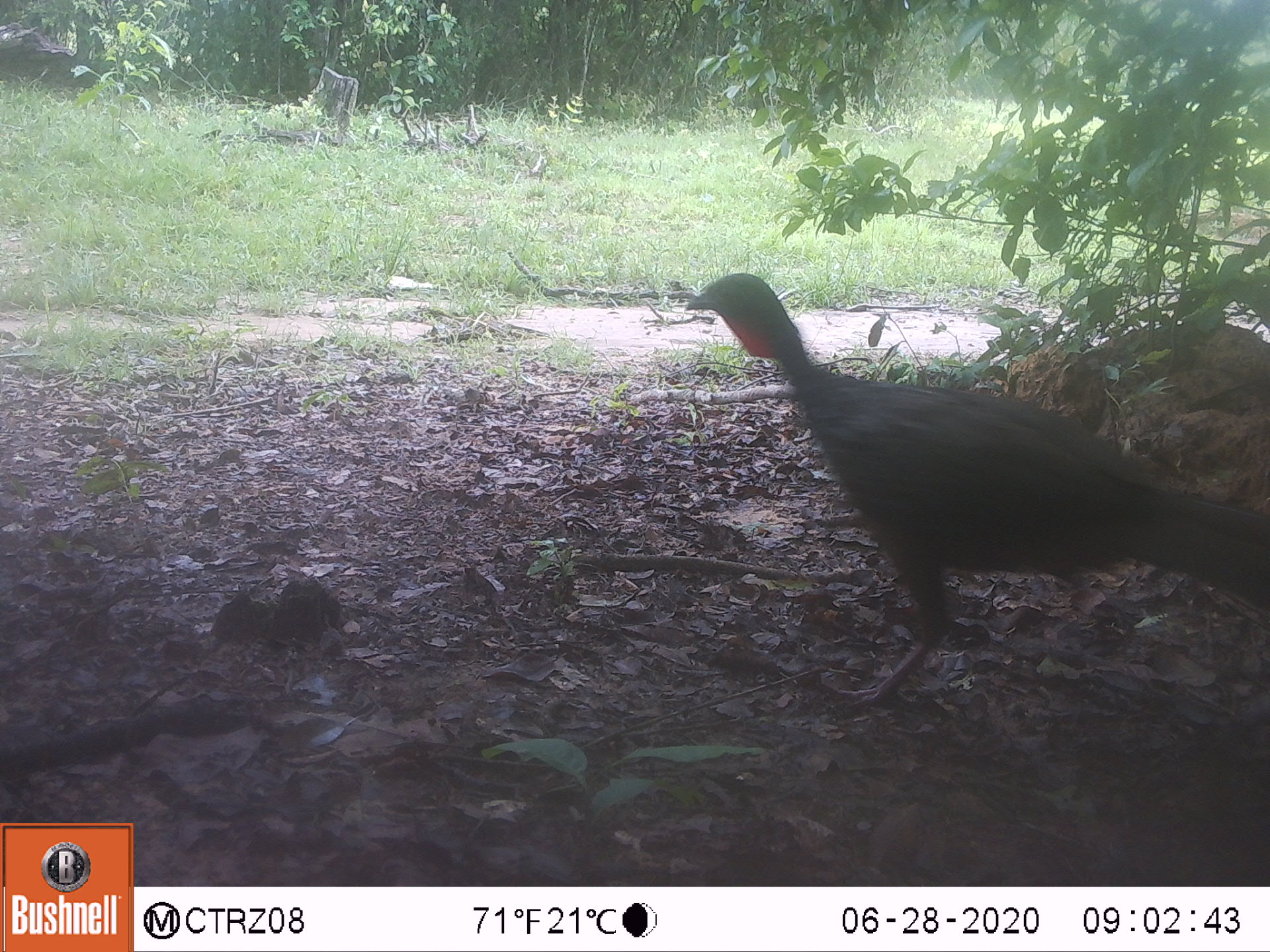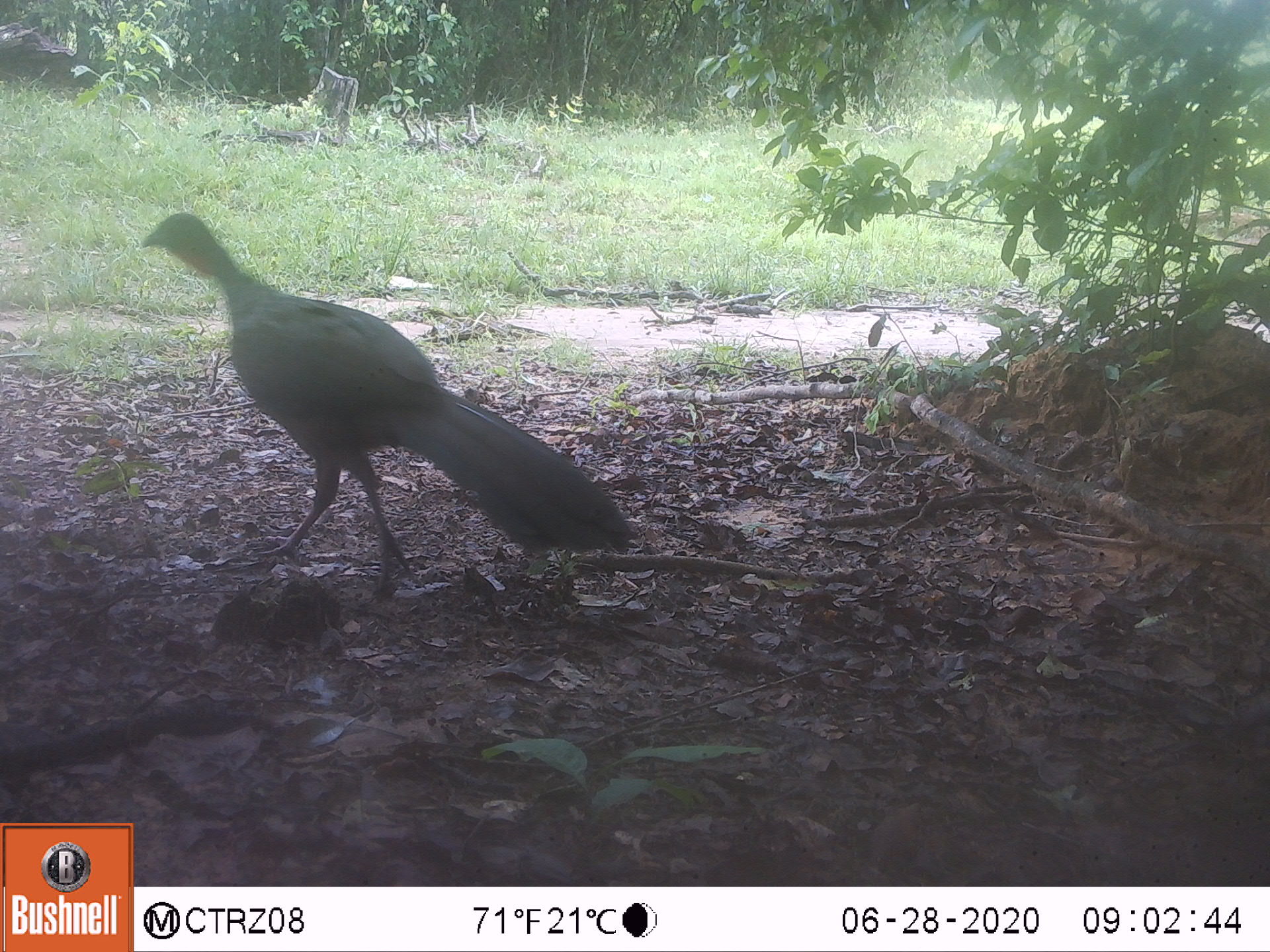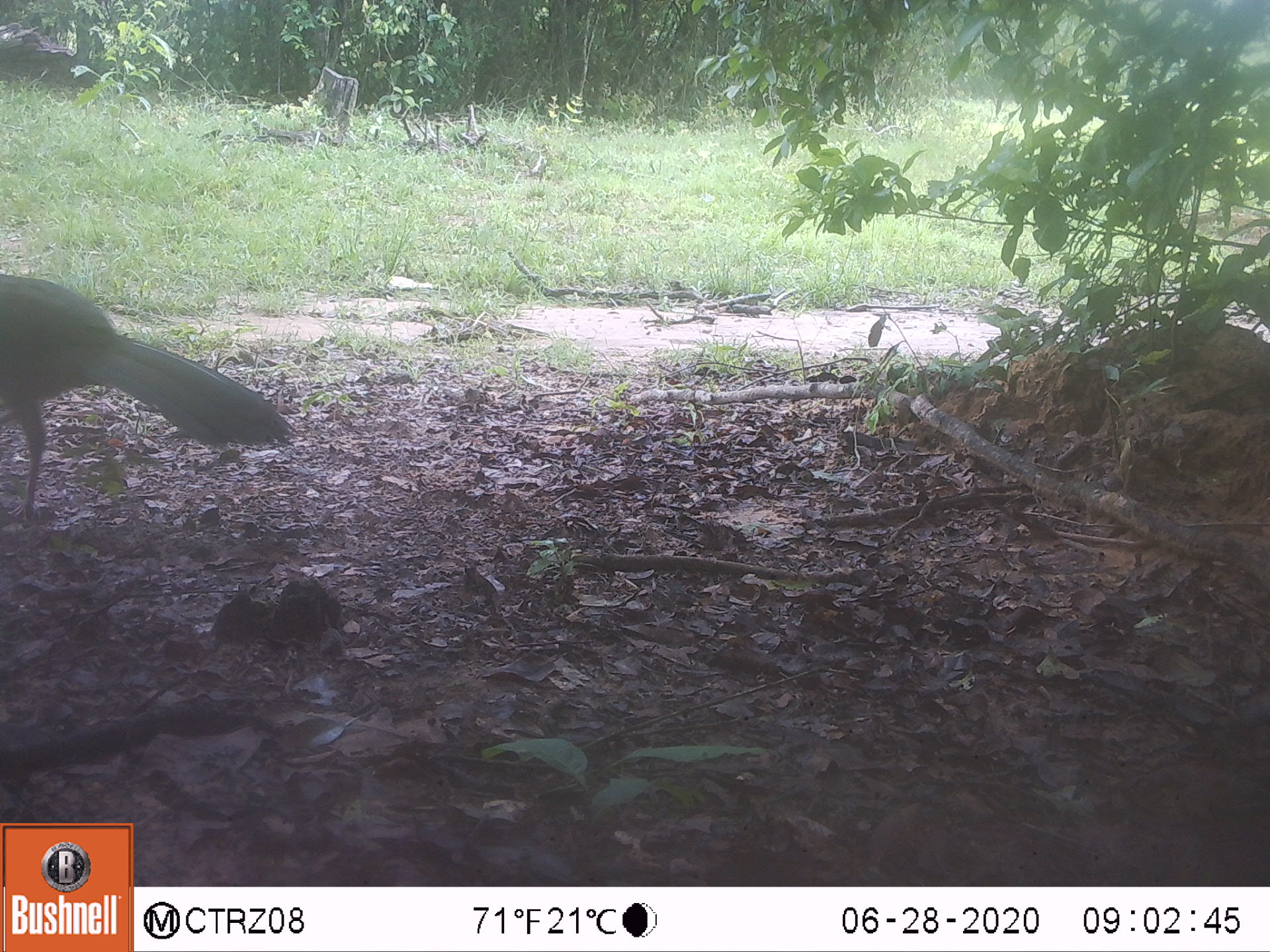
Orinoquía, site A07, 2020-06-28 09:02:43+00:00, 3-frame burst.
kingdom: Animalia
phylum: Chordata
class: Aves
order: Galliformes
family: Cracidae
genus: Penelope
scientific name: Penelope jacquacu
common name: spix's guan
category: spixs guan